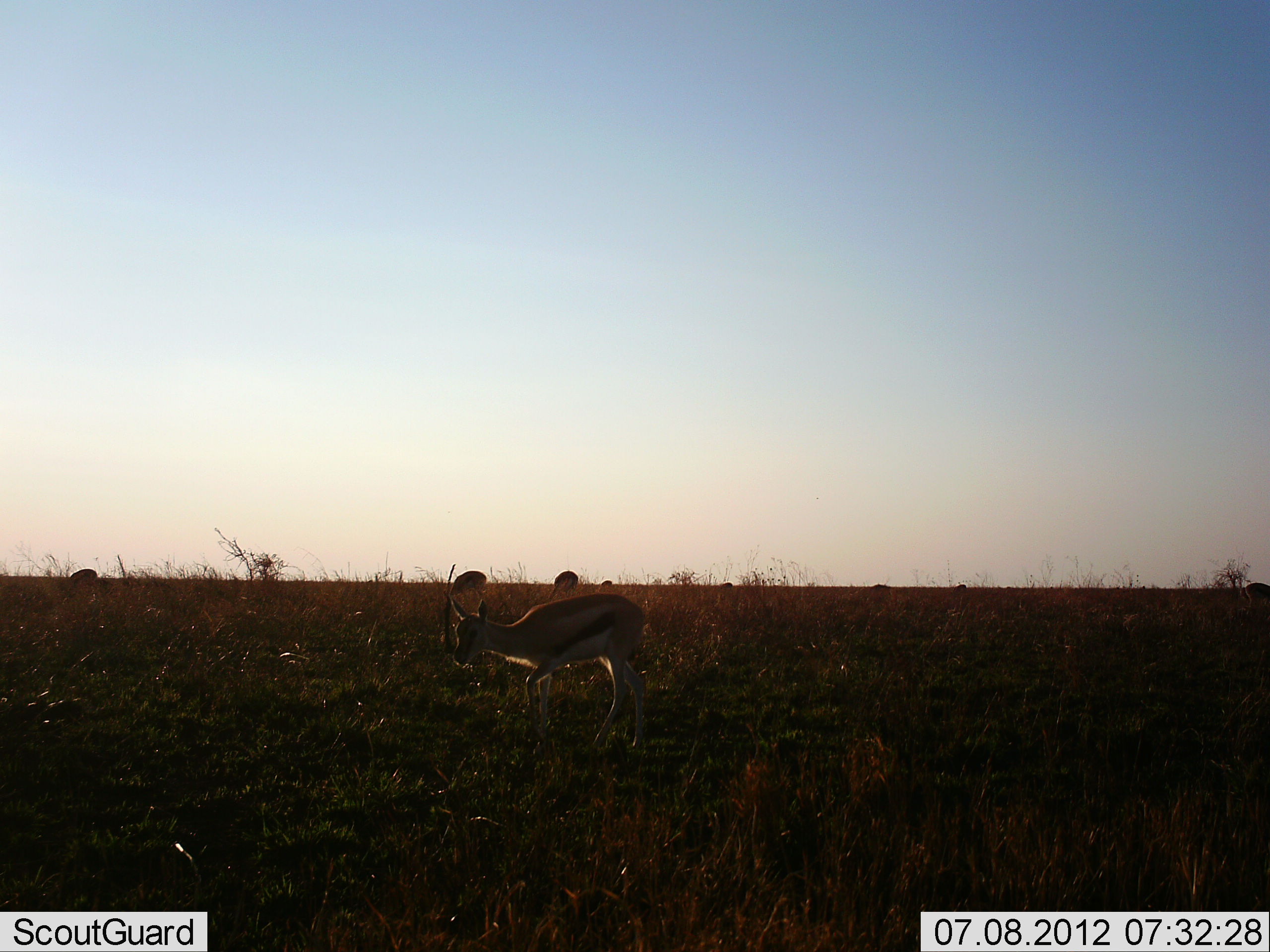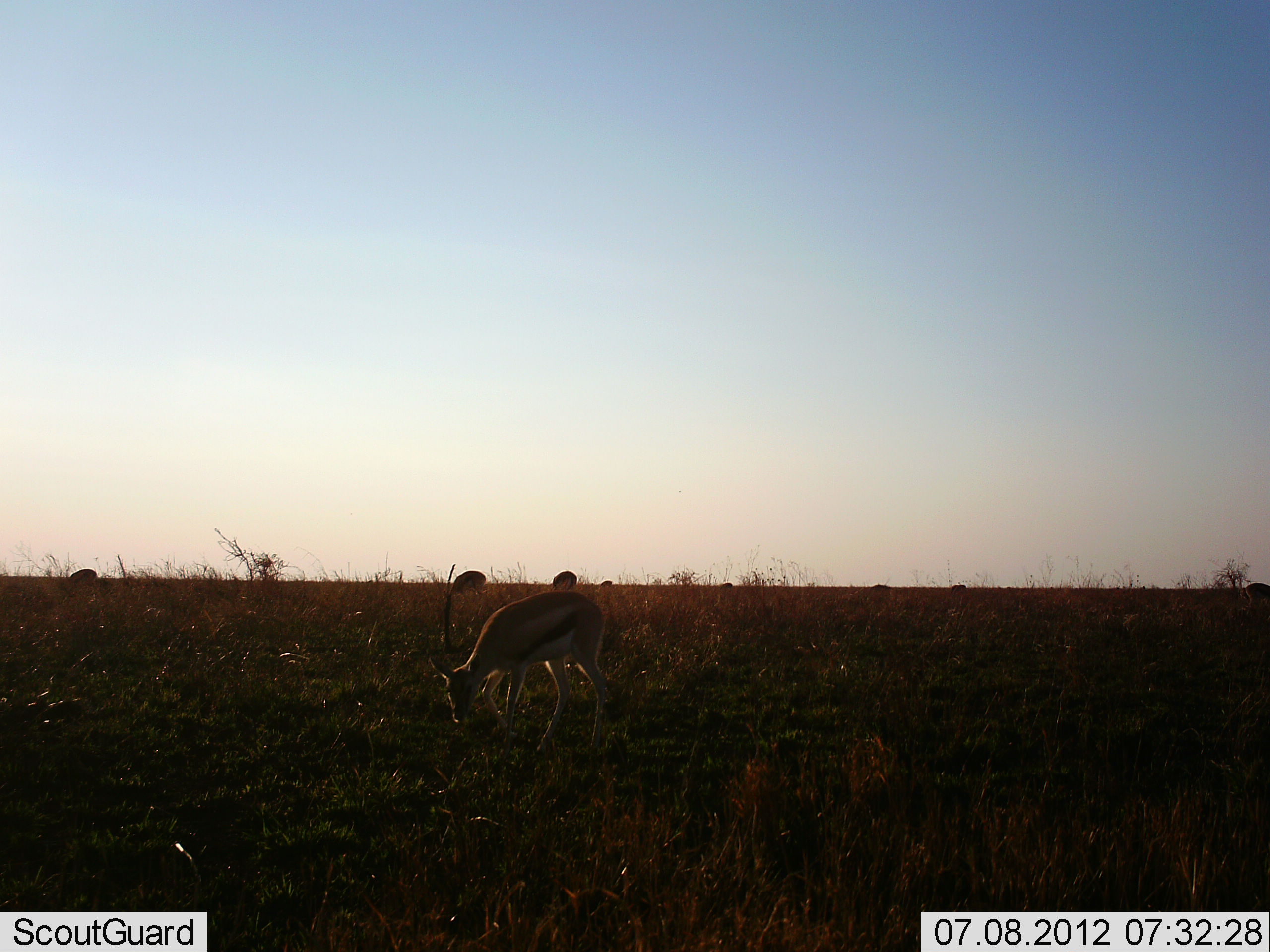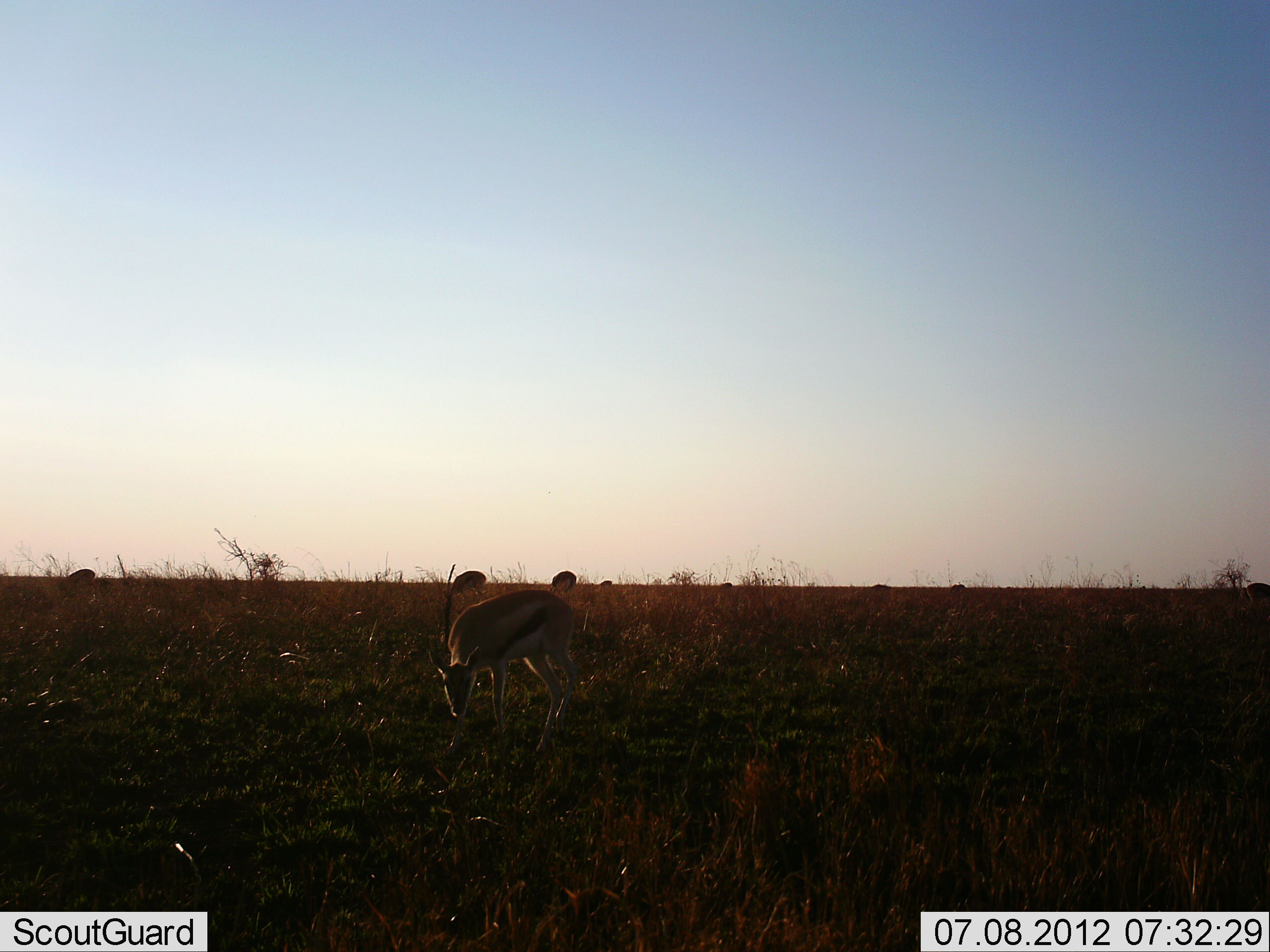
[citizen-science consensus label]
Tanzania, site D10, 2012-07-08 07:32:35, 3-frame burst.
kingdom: Animalia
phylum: Chordata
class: Mammalia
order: Artiodactyla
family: Bovidae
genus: Eudorcas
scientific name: Eudorcas thomsonii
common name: thomson's gazelle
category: gazellethomsons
Gazellethomsons (thomson's gazelle) (Eudorcas thomsonii), count 4. Behavior (volunteer vote fractions): standing 10%, resting 0%, moving 30%, interacting 0%. Young present (vote fraction): 0%. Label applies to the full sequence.